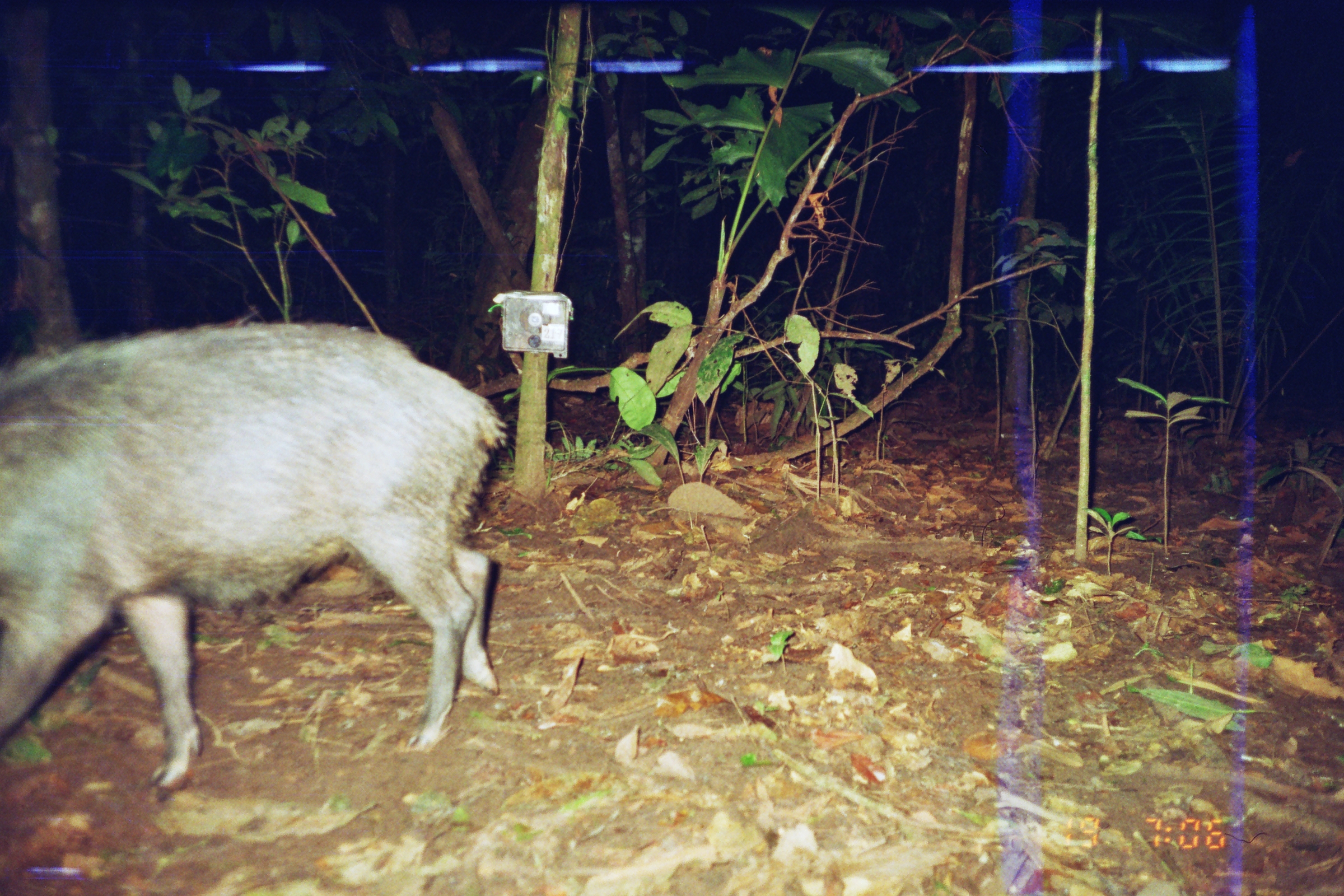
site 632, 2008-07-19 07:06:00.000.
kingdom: Animalia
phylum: Chordata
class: Mammalia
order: Artiodactyla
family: Tayassuidae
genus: Tayassu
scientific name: Tayassu pecari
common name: white-lipped peccary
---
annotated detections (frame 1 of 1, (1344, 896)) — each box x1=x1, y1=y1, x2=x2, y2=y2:
tayassu pecari: x1=0, y1=316, x2=510, y2=803